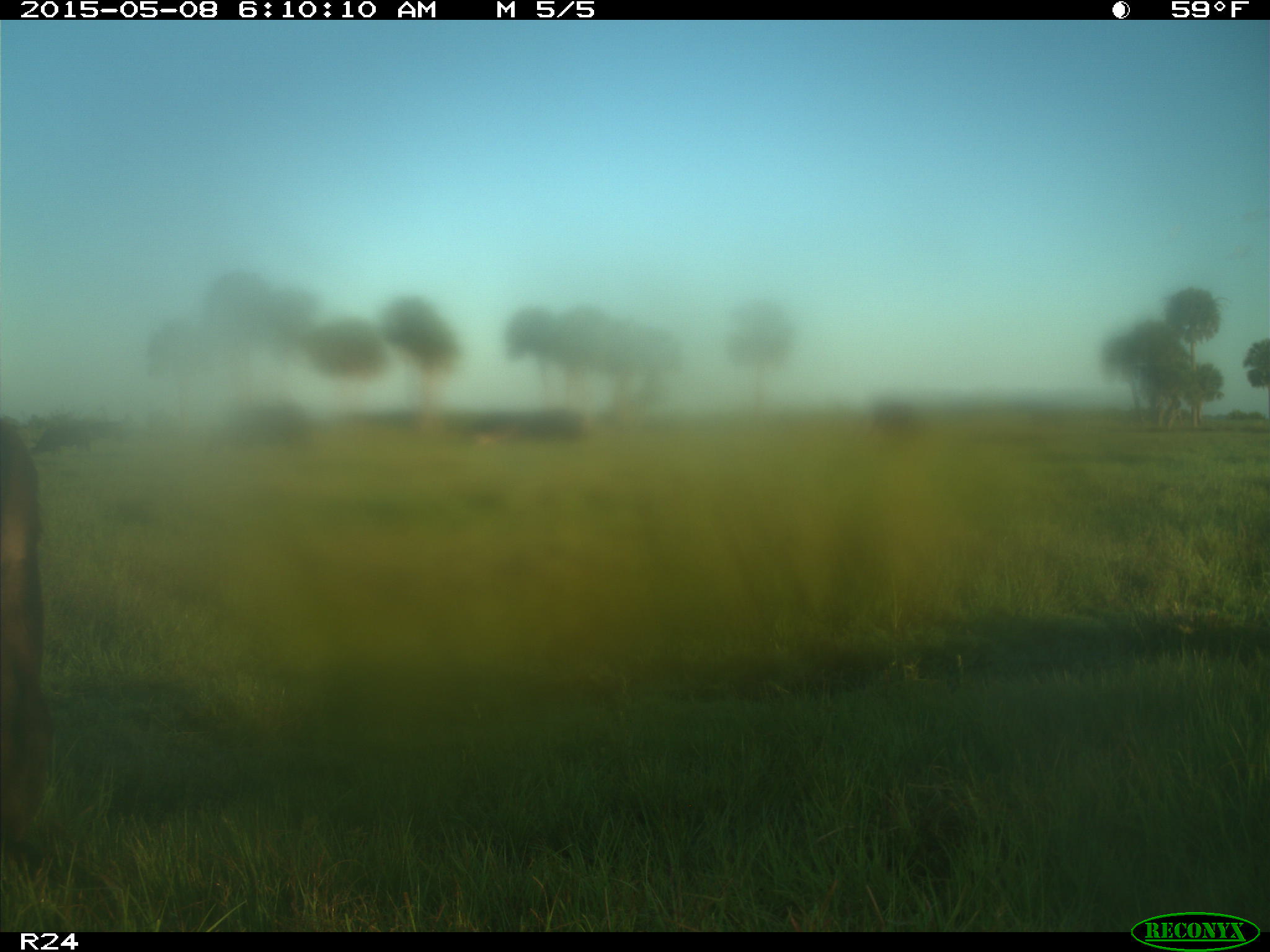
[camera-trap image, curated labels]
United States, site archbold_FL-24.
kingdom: Animalia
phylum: Chordata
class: Mammalia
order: Artiodactyla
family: Bovidae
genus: Bos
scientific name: Bos taurus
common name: domestic cow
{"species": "Bos taurus (domestic cow)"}